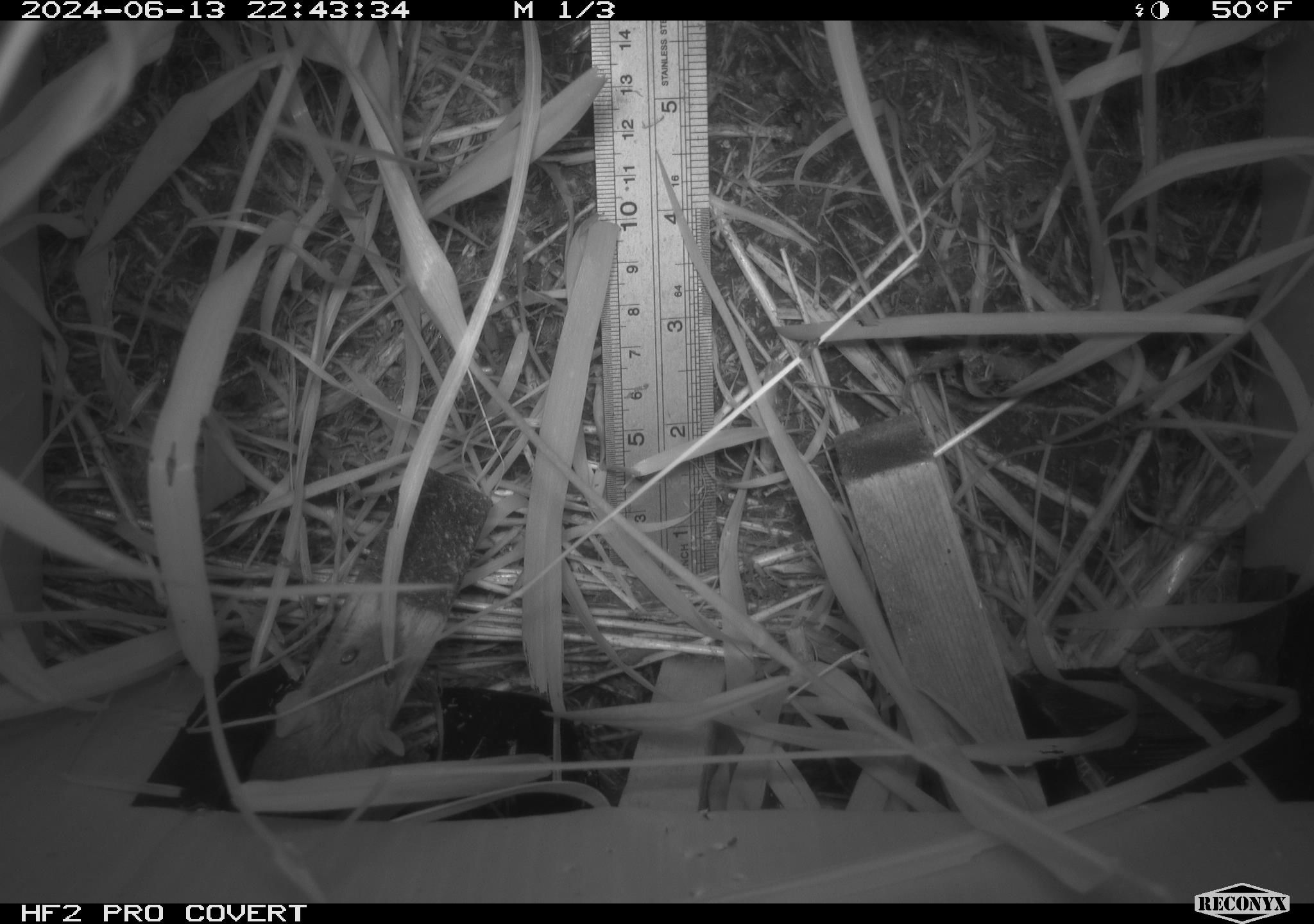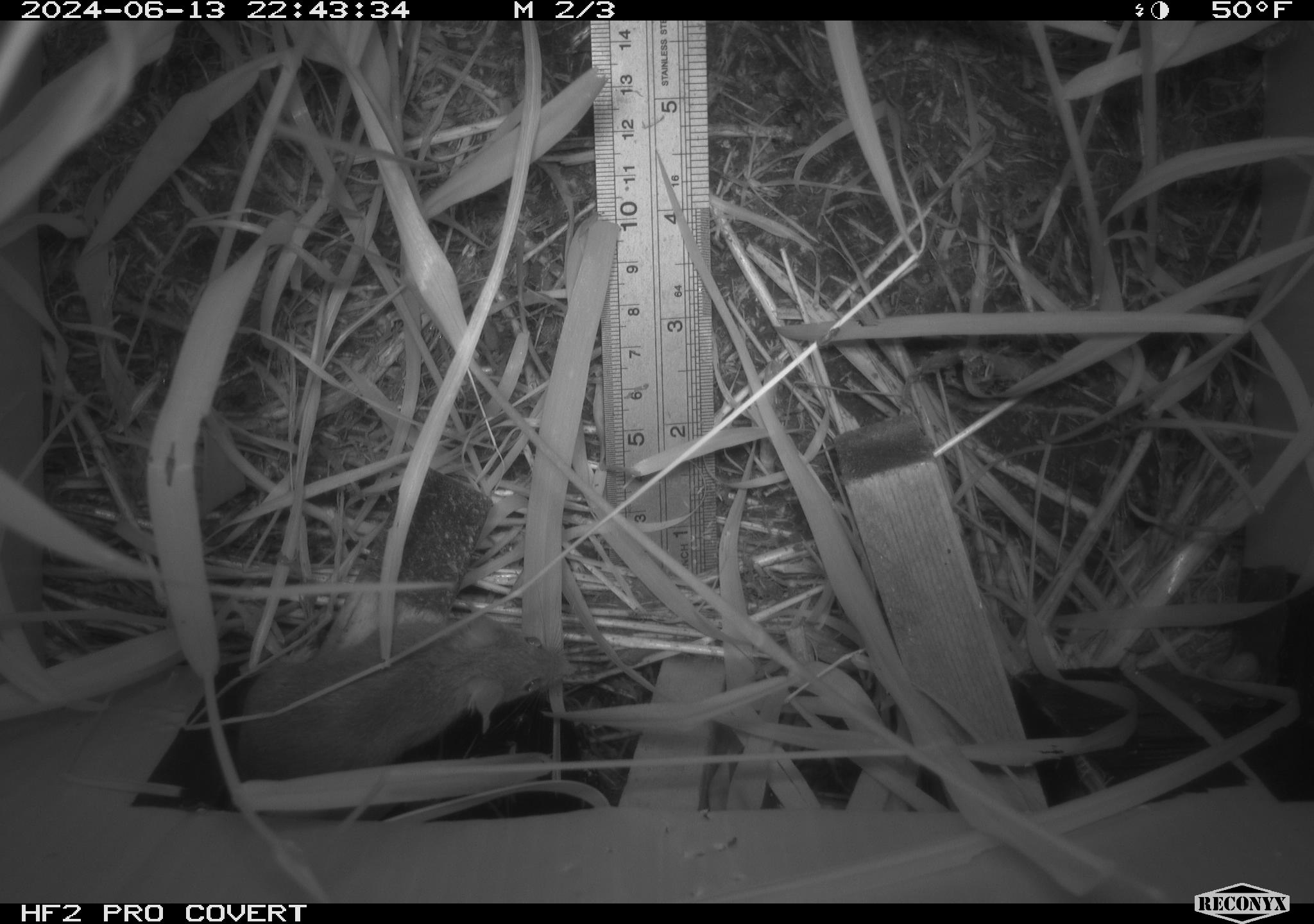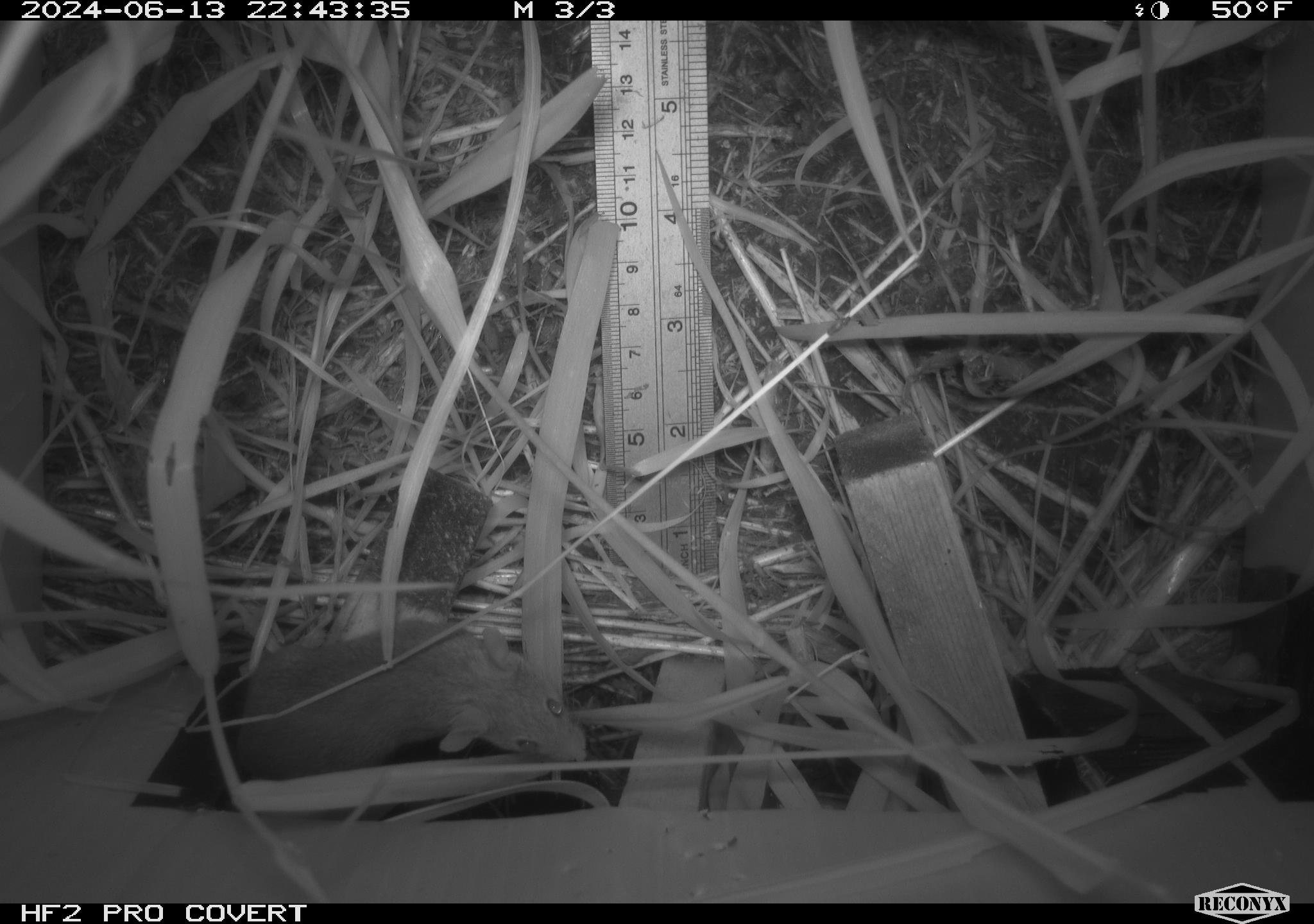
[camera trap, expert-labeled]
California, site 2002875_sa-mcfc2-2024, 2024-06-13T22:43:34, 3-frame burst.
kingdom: Animalia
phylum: Chordata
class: Mammalia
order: Rodentia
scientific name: Rodentia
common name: rodent